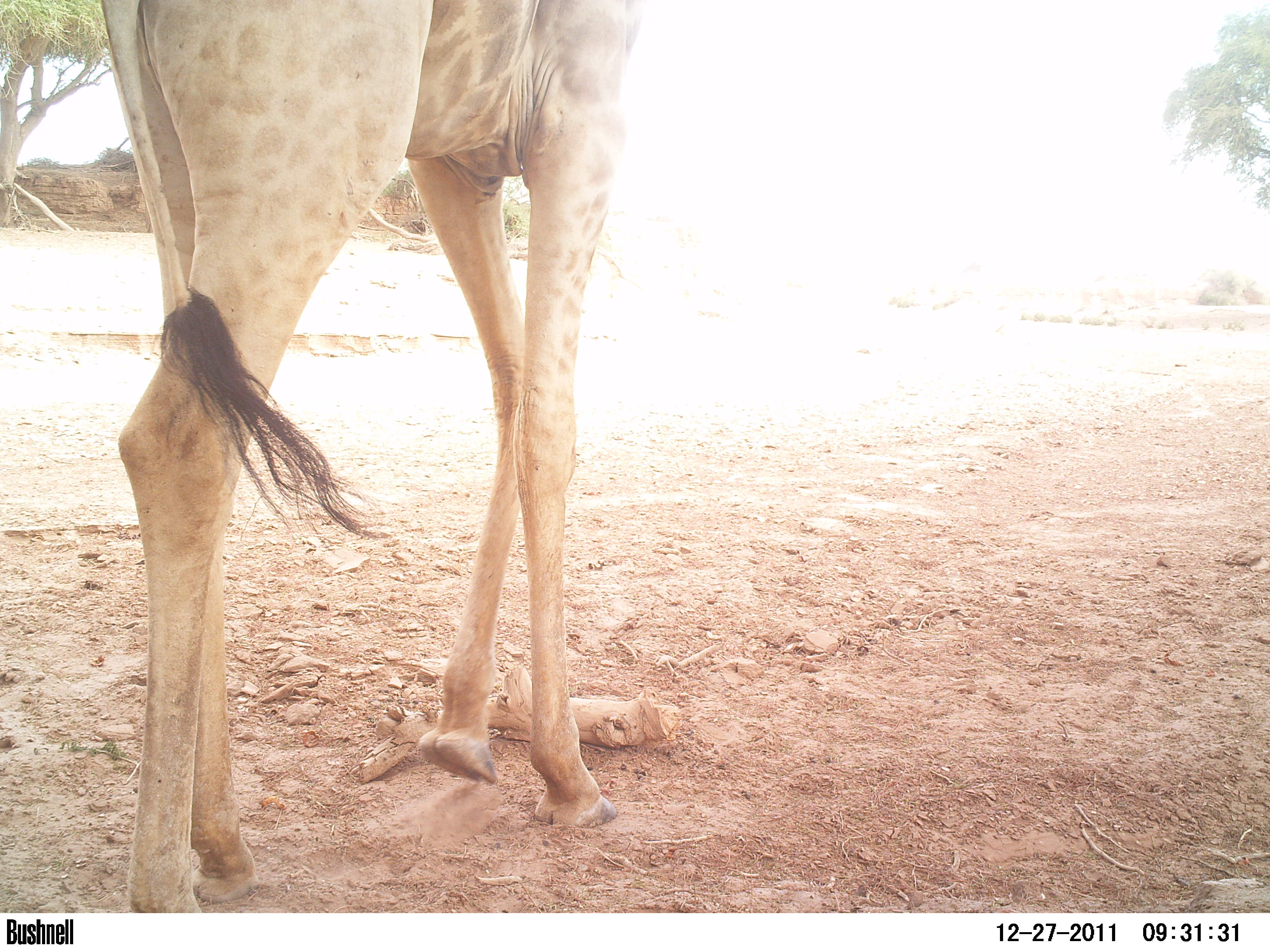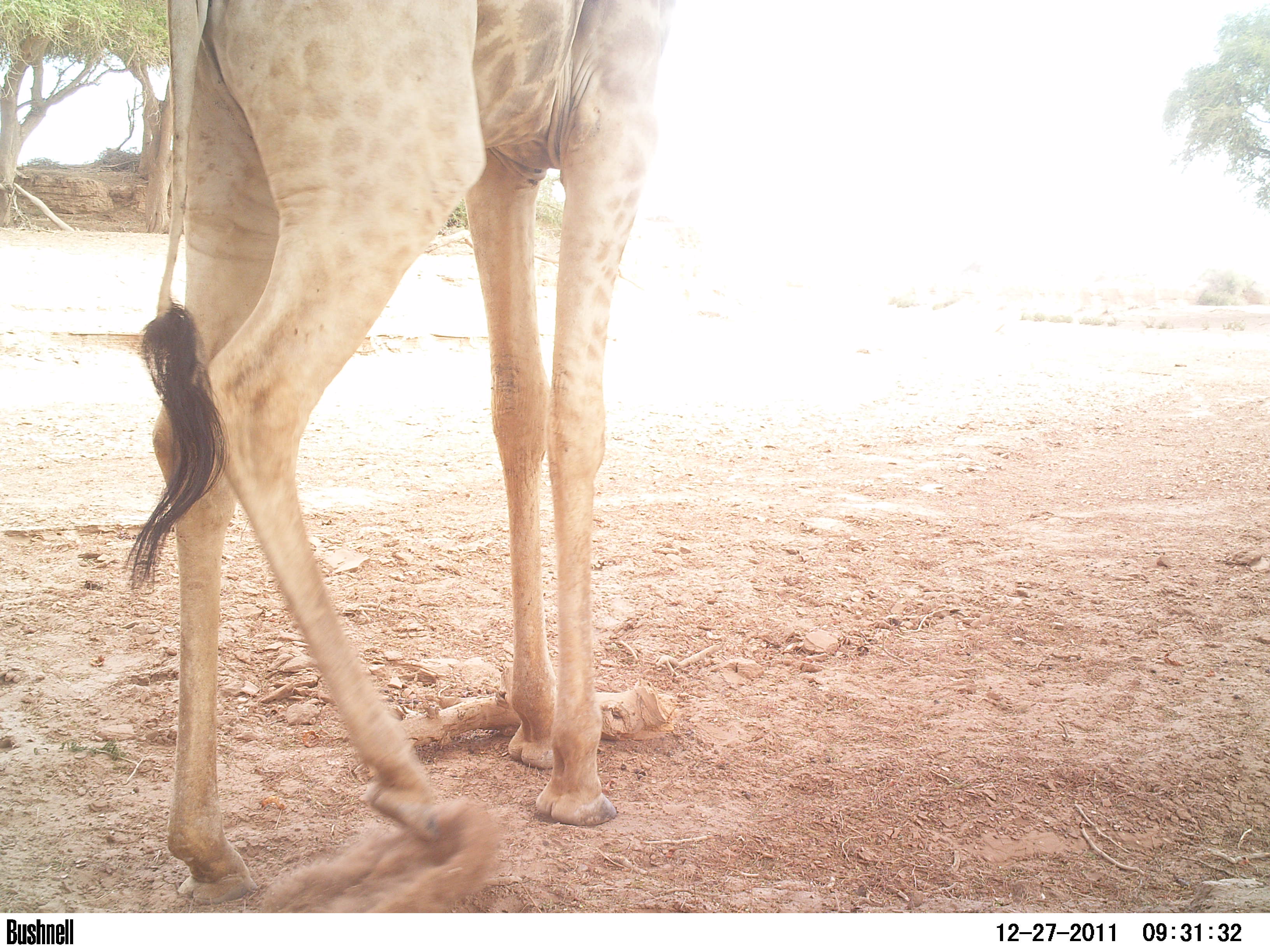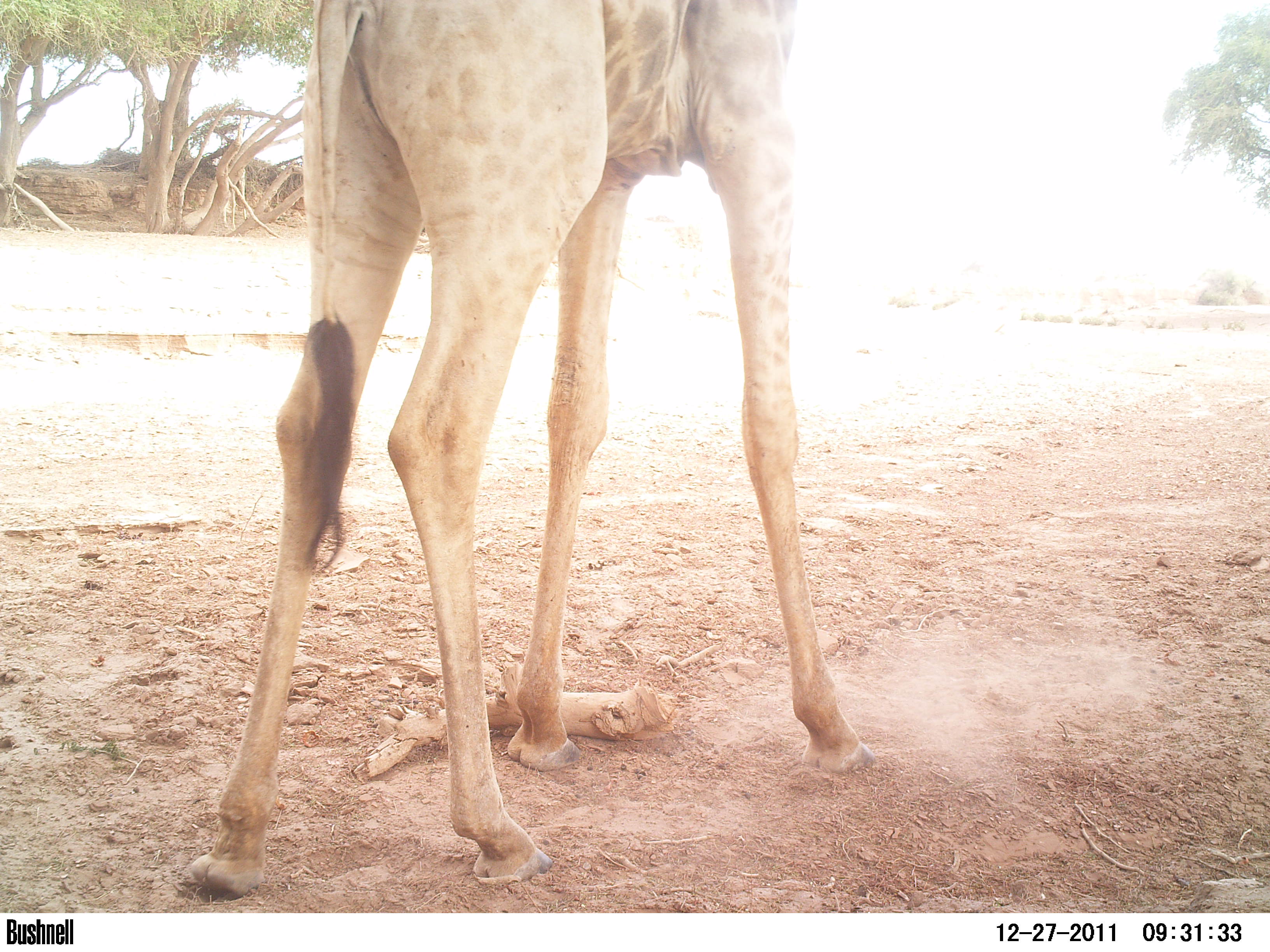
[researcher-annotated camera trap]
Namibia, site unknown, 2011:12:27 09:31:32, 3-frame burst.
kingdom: Animalia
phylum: Chordata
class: Mammalia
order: Artiodactyla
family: Giraffidae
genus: Giraffa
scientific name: Giraffa camelopardalis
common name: giraffe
Giraffa camelopardalis (giraffe).